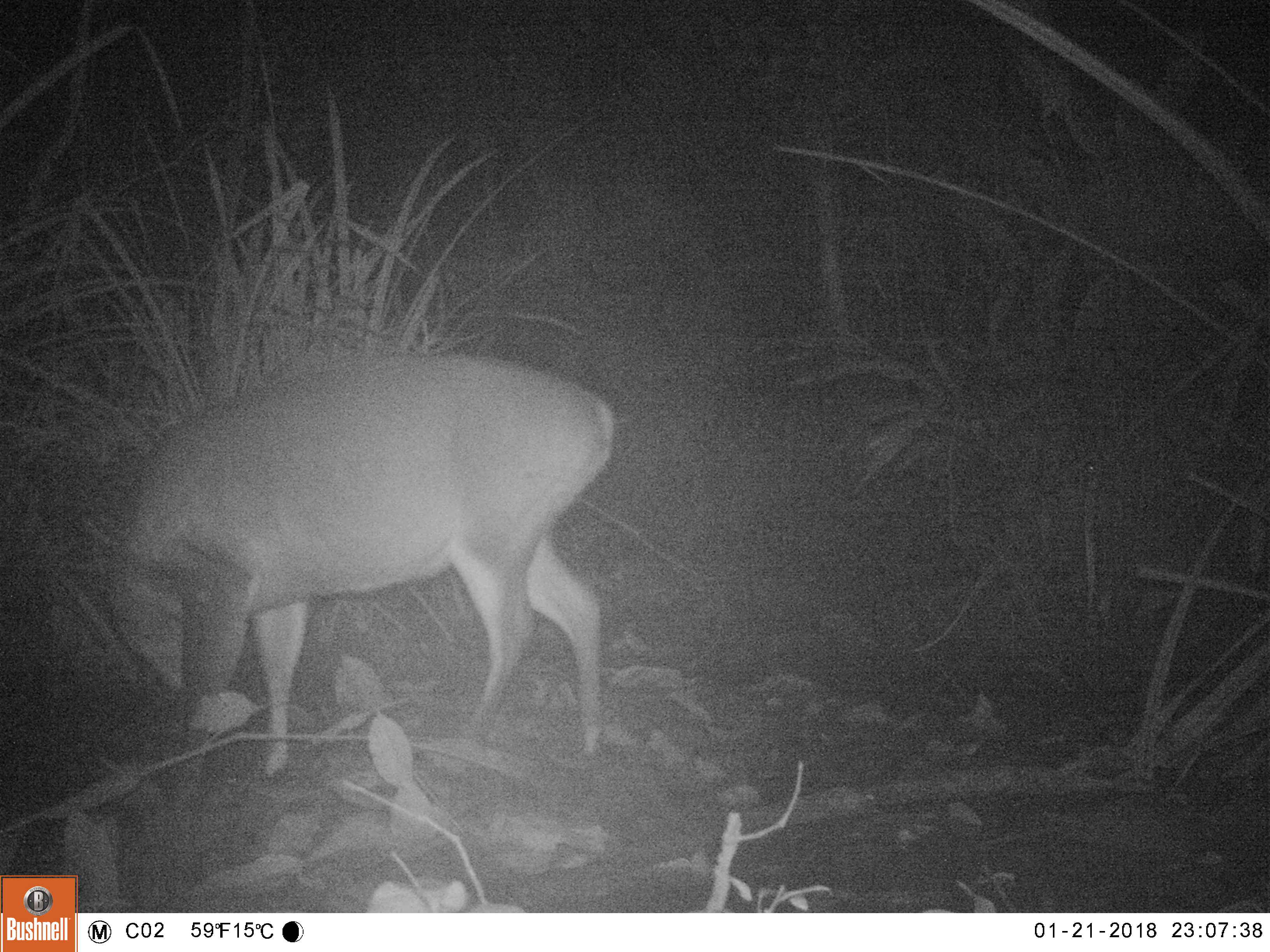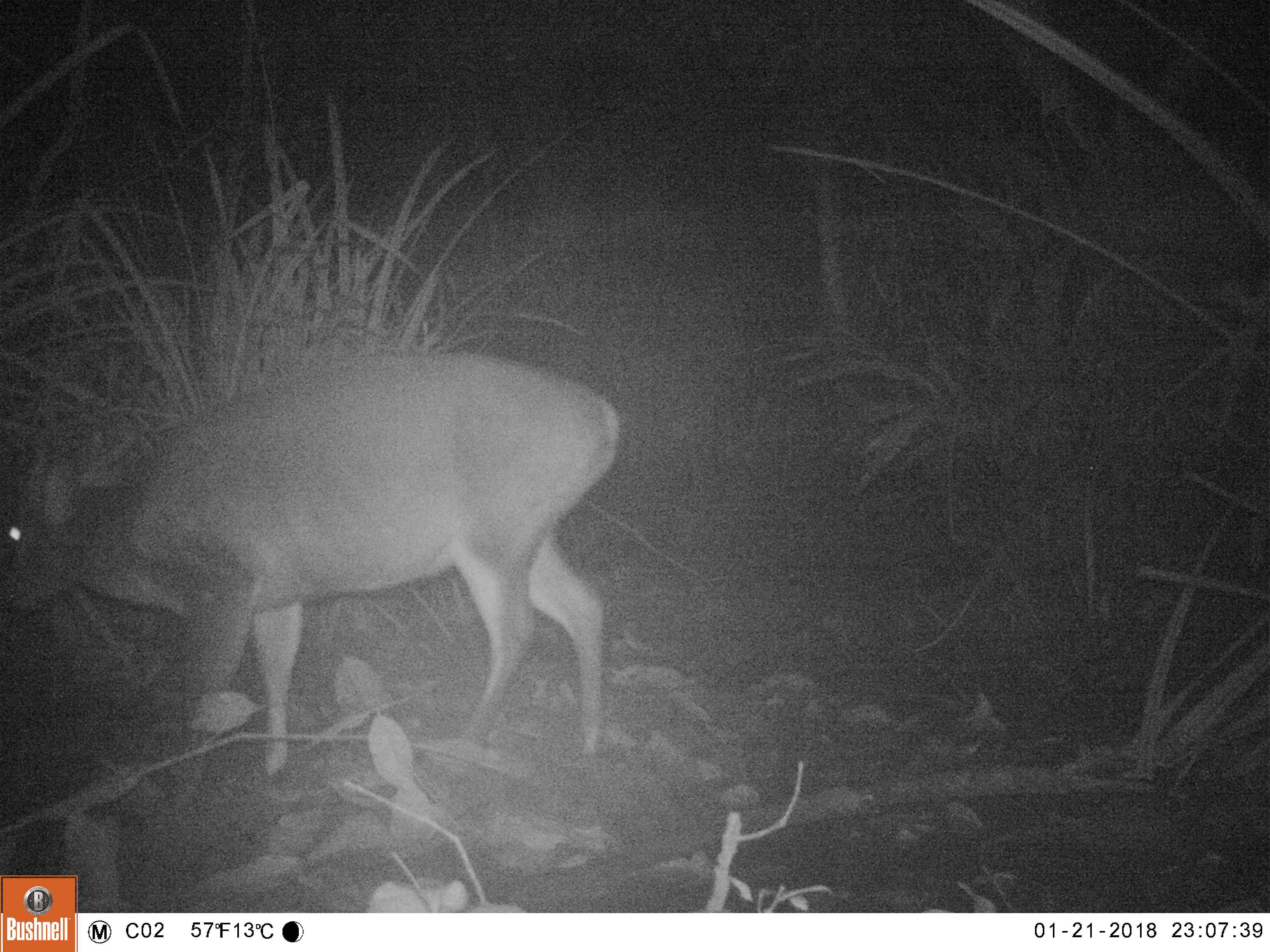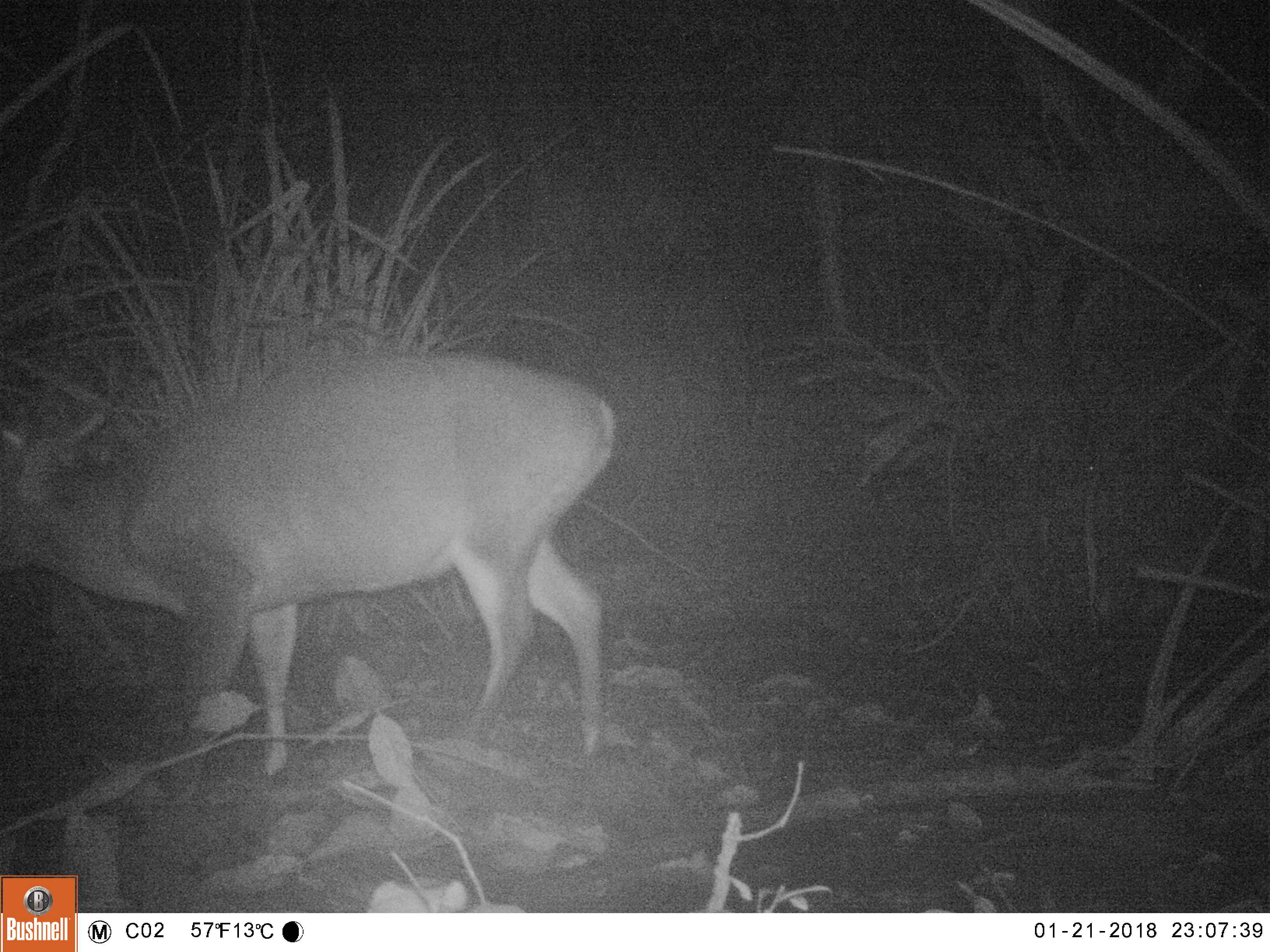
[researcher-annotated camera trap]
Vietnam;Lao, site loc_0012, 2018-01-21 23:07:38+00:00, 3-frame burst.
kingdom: Animalia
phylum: Chordata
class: Mammalia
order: Artiodactyla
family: Cervidae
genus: Muntiacus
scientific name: Muntiacus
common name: muntjacs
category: unidentified muntjac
Unidentified muntjac (muntjacs) (Muntiacus). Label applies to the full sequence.